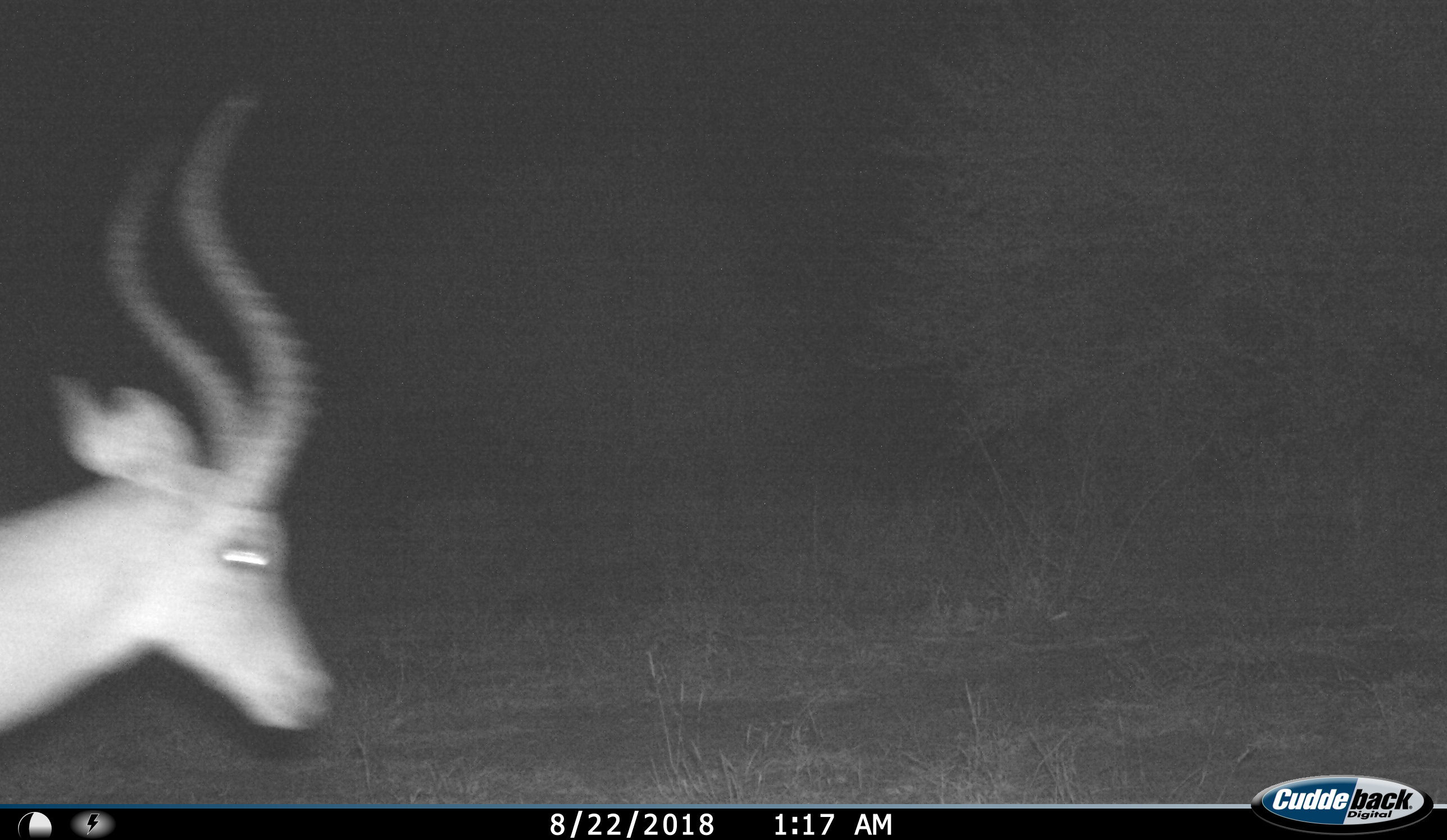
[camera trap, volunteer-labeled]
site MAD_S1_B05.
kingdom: Animalia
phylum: Chordata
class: Mammalia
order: Artiodactyla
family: Bovidae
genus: Aepyceros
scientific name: Aepyceros melampus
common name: impala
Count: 1.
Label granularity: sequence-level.